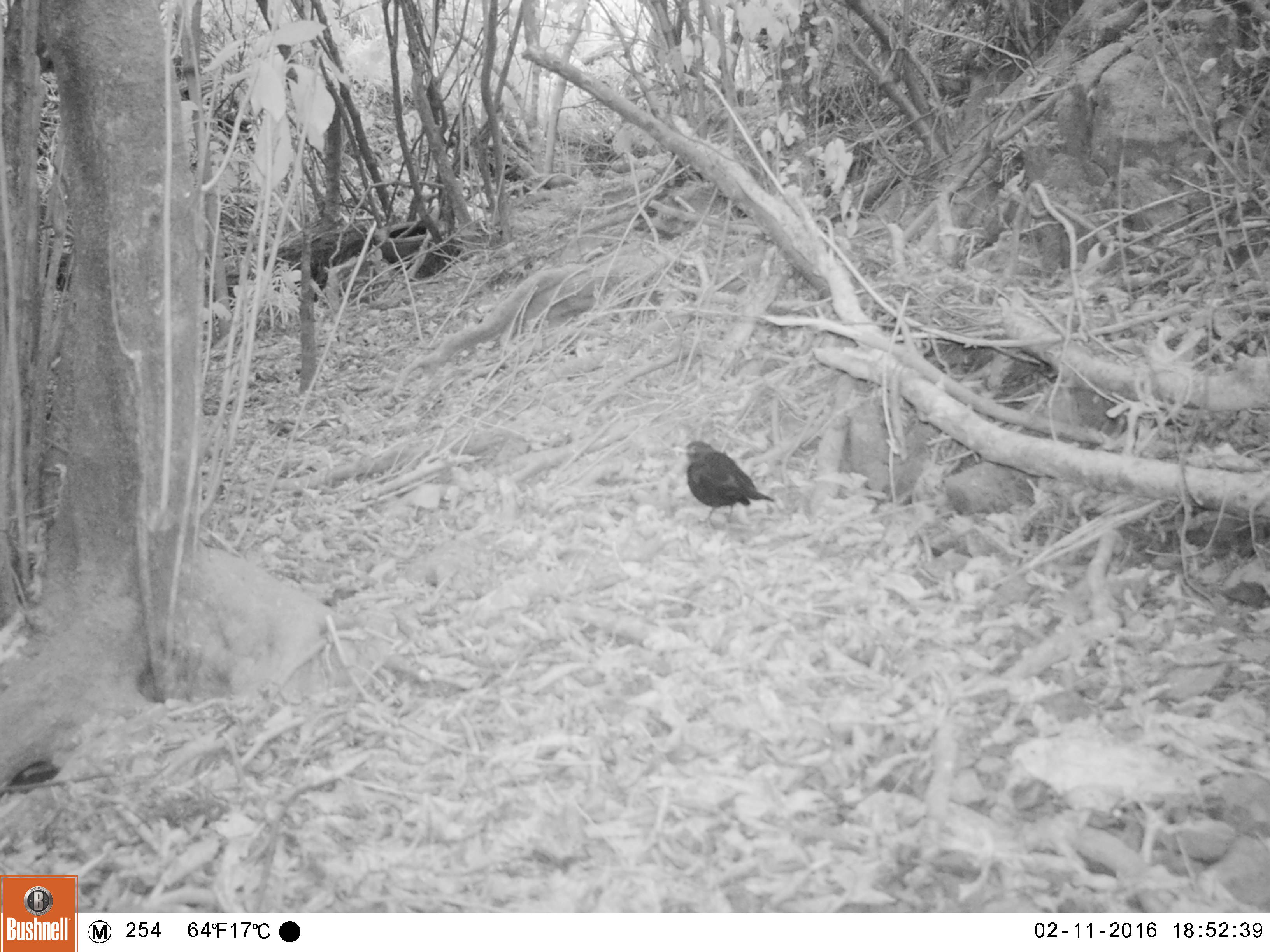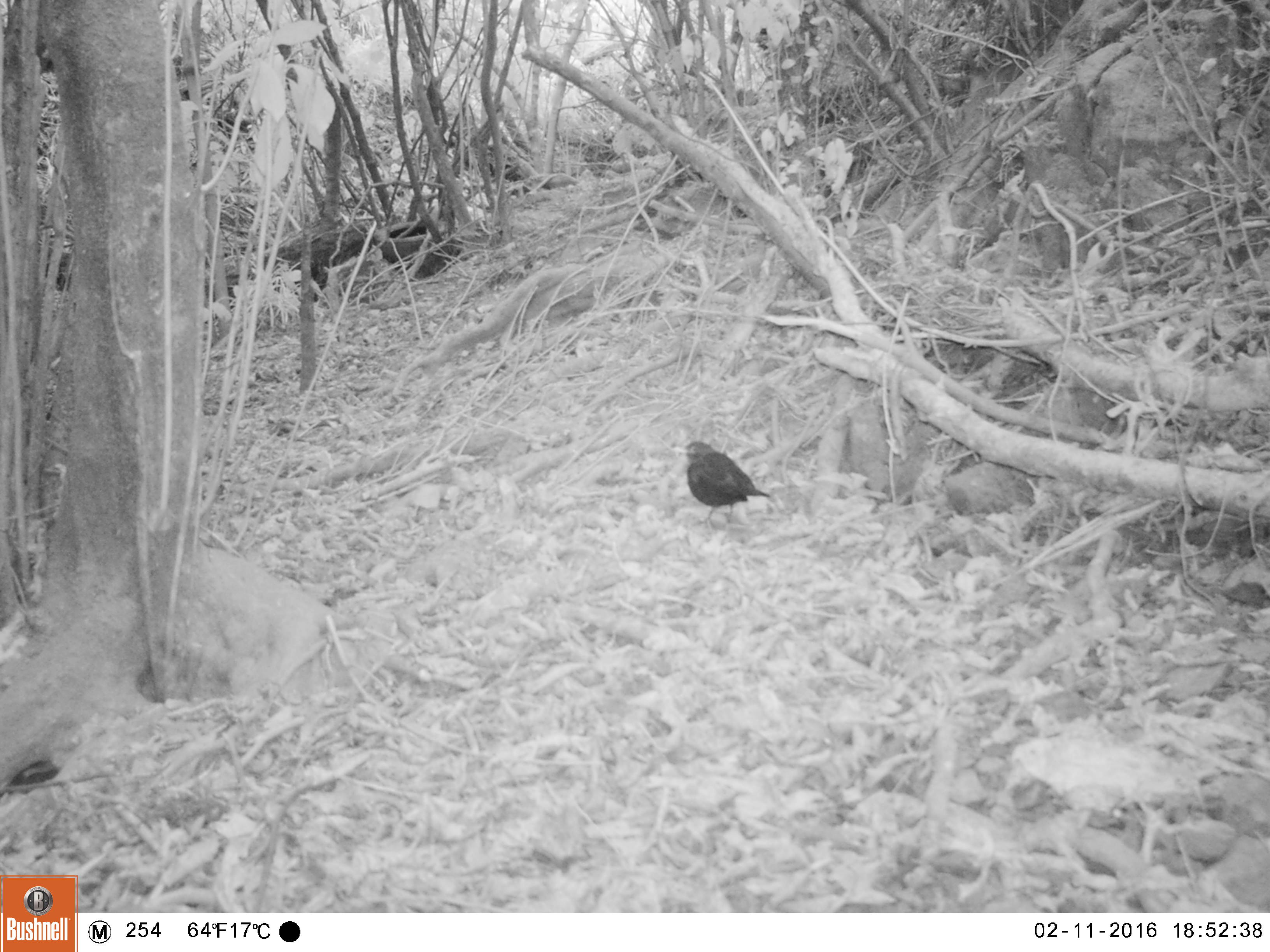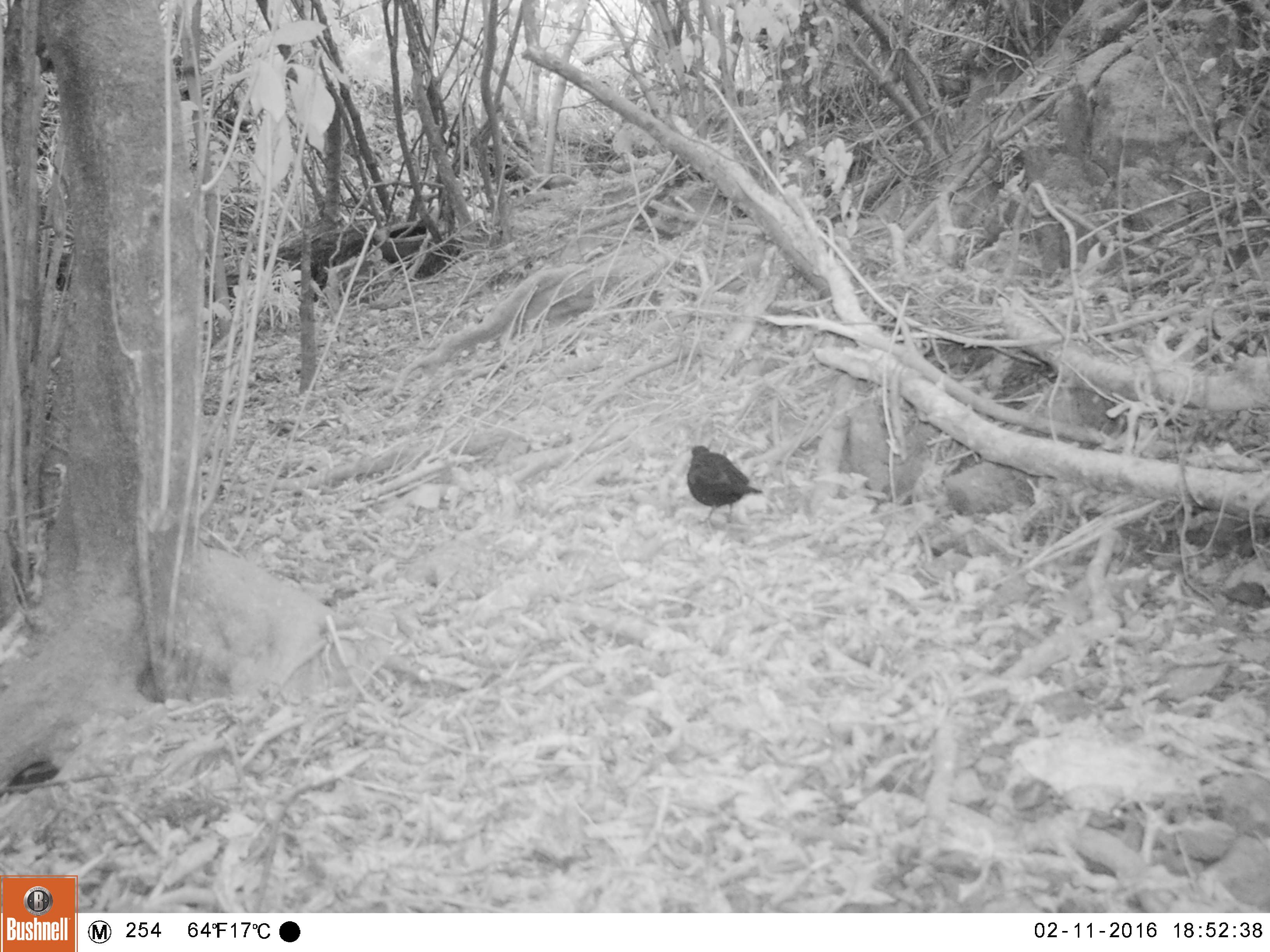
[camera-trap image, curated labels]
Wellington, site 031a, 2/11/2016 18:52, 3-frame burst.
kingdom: Animalia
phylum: Chordata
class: Aves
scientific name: Aves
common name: bird